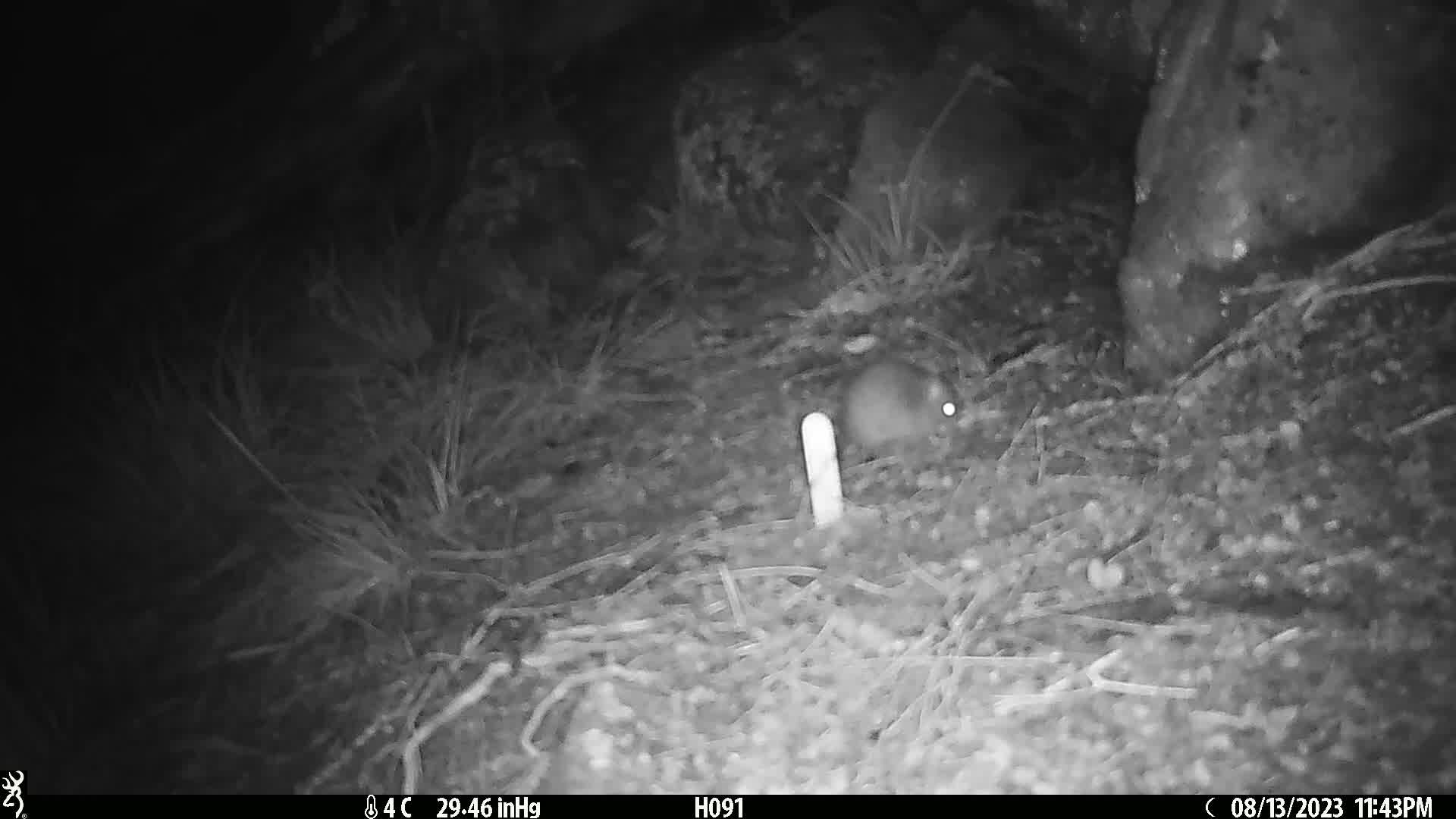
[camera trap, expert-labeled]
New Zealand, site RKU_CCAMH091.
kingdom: Animalia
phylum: Chordata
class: Mammalia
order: Rodentia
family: Muridae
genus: Rattus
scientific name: Rattus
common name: rat